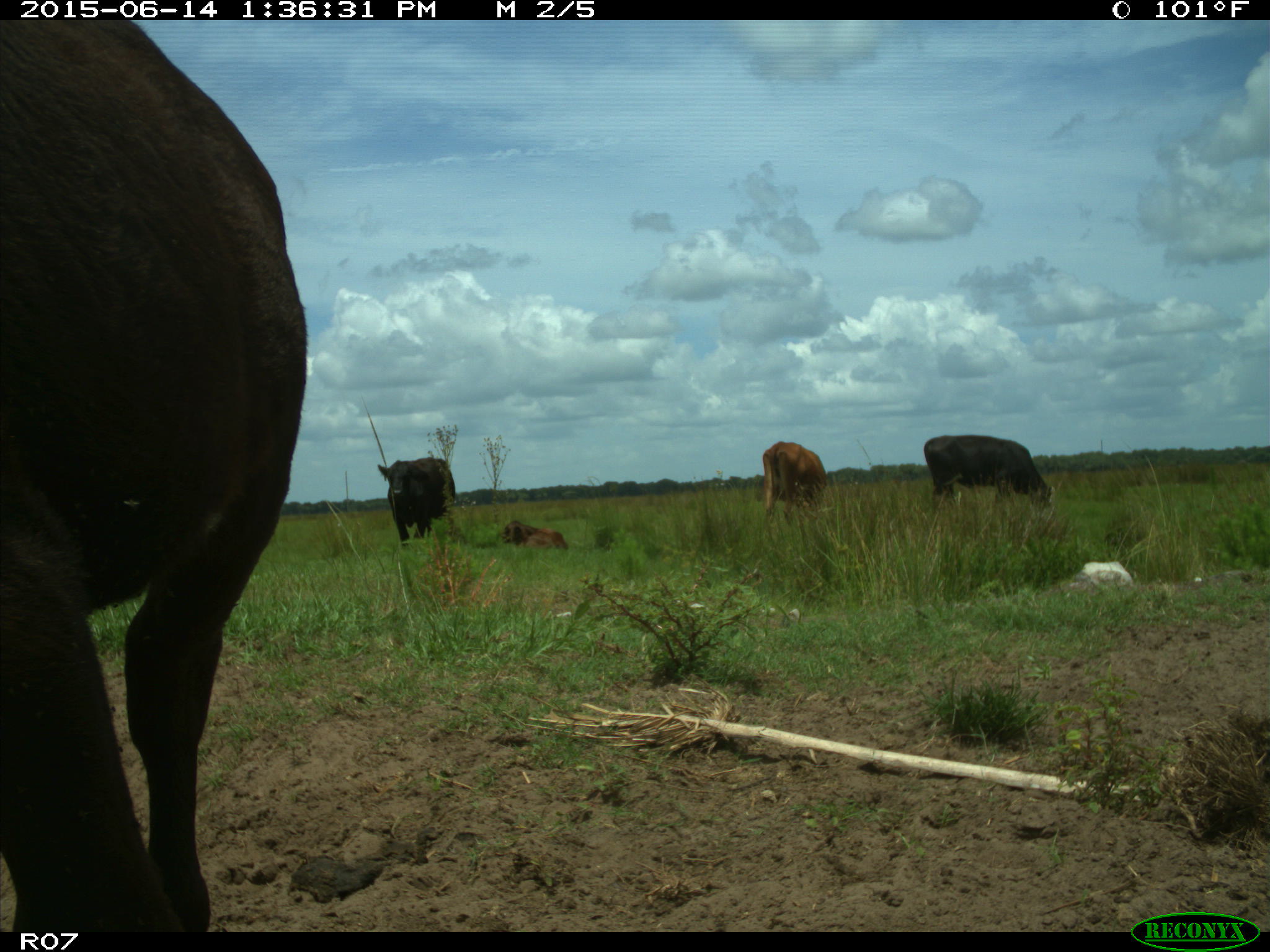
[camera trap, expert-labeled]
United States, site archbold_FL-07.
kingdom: Animalia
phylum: Chordata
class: Mammalia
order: Artiodactyla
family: Bovidae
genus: Bos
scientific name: Bos taurus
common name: domestic cow